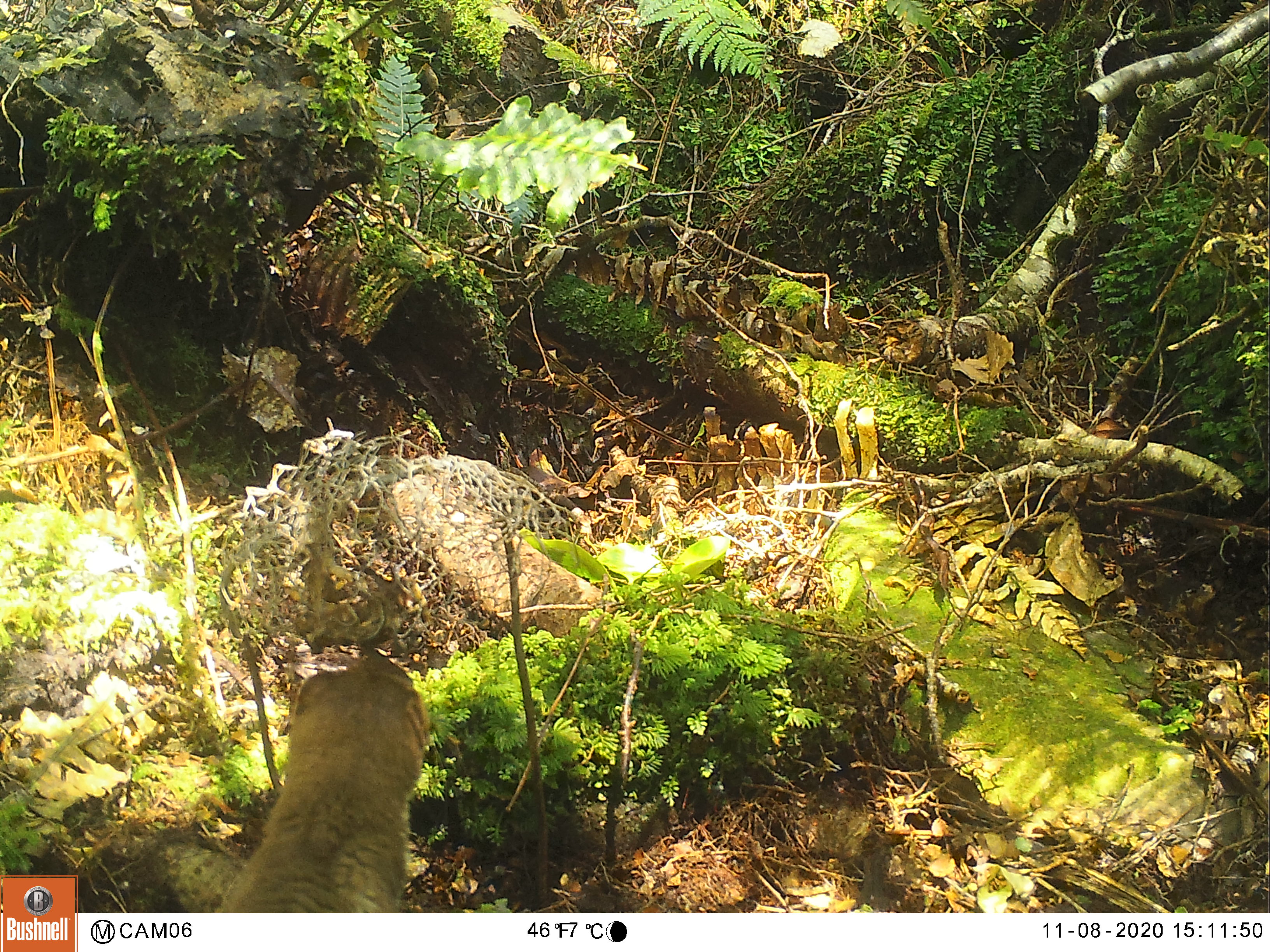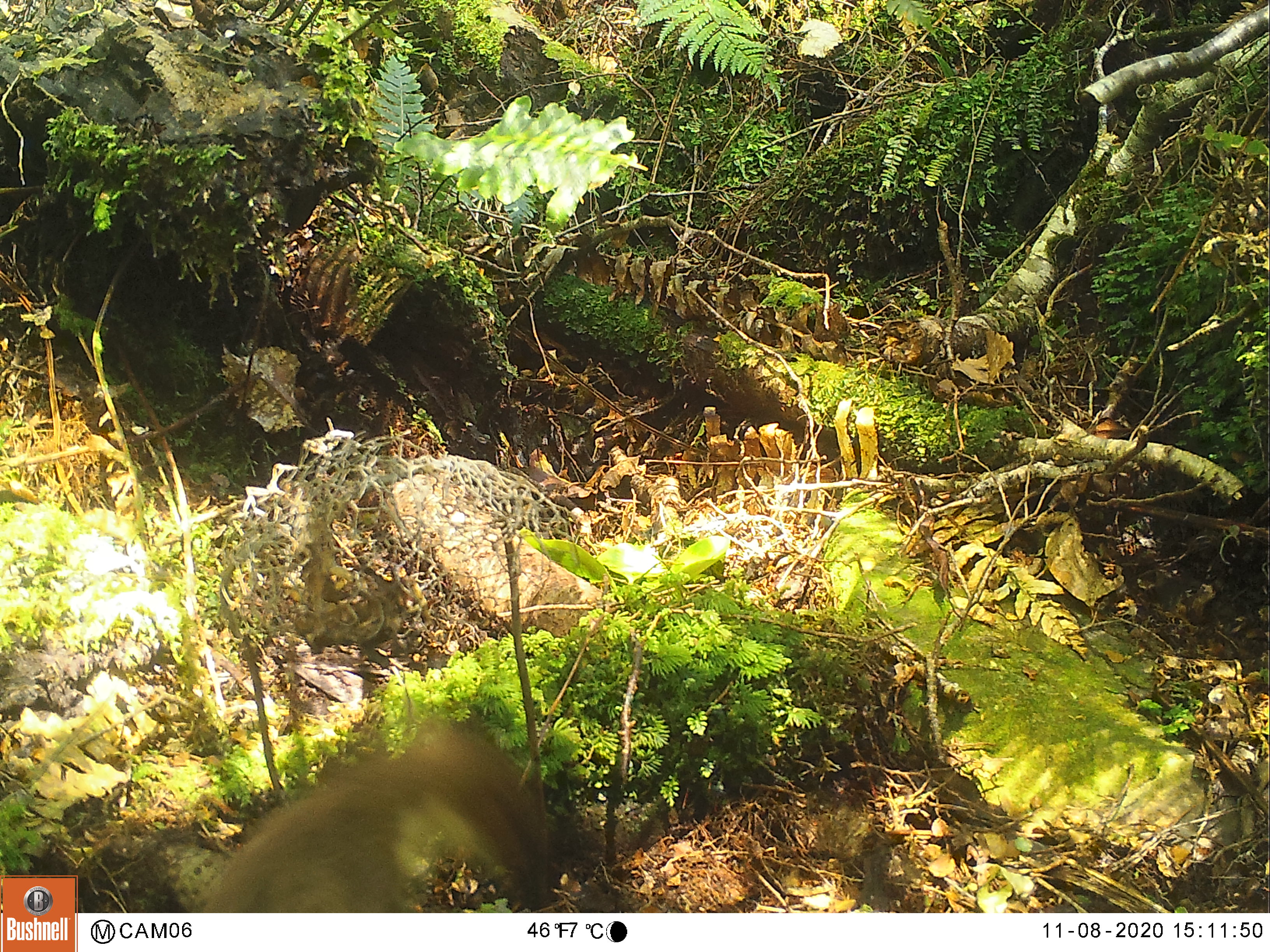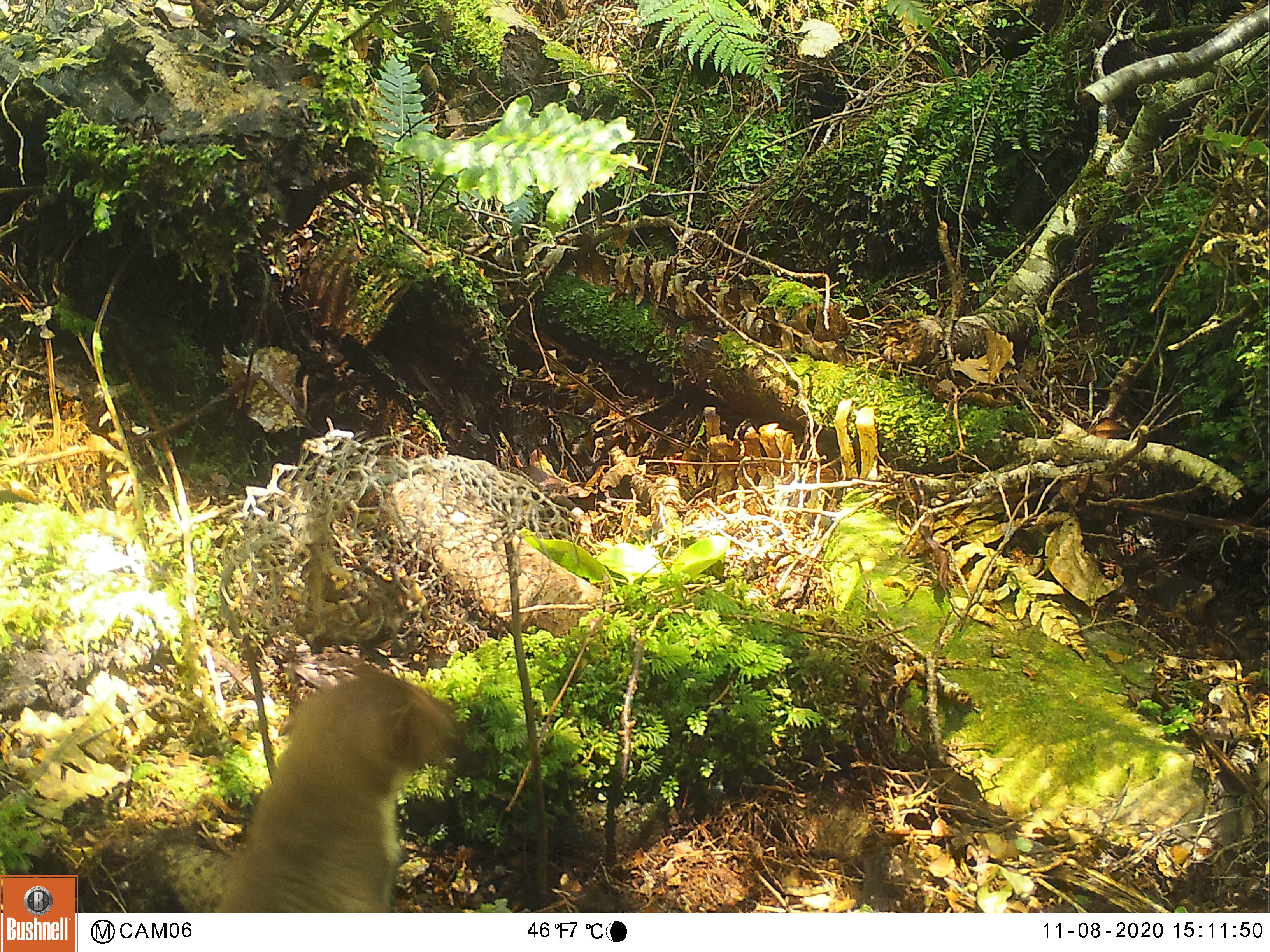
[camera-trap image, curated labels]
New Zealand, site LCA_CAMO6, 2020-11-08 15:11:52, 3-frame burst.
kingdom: Animalia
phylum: Chordata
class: Mammalia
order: Carnivora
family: Mustelidae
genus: Mustela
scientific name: Mustela erminea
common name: stoat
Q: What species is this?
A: Stoat (Mustela erminea).